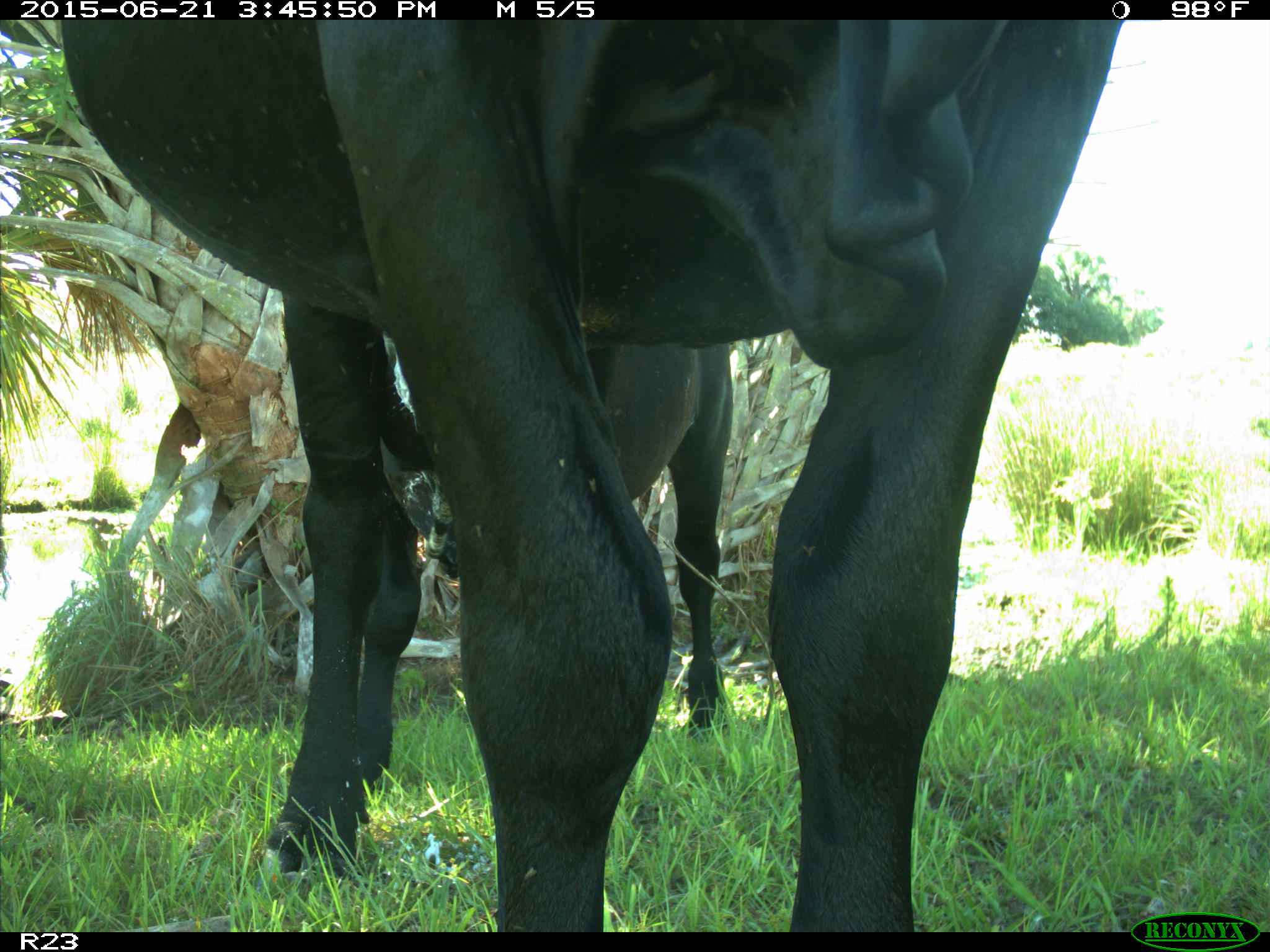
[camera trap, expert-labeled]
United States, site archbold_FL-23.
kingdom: Animalia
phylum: Chordata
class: Mammalia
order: Artiodactyla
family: Bovidae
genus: Bos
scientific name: Bos taurus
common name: domestic cow